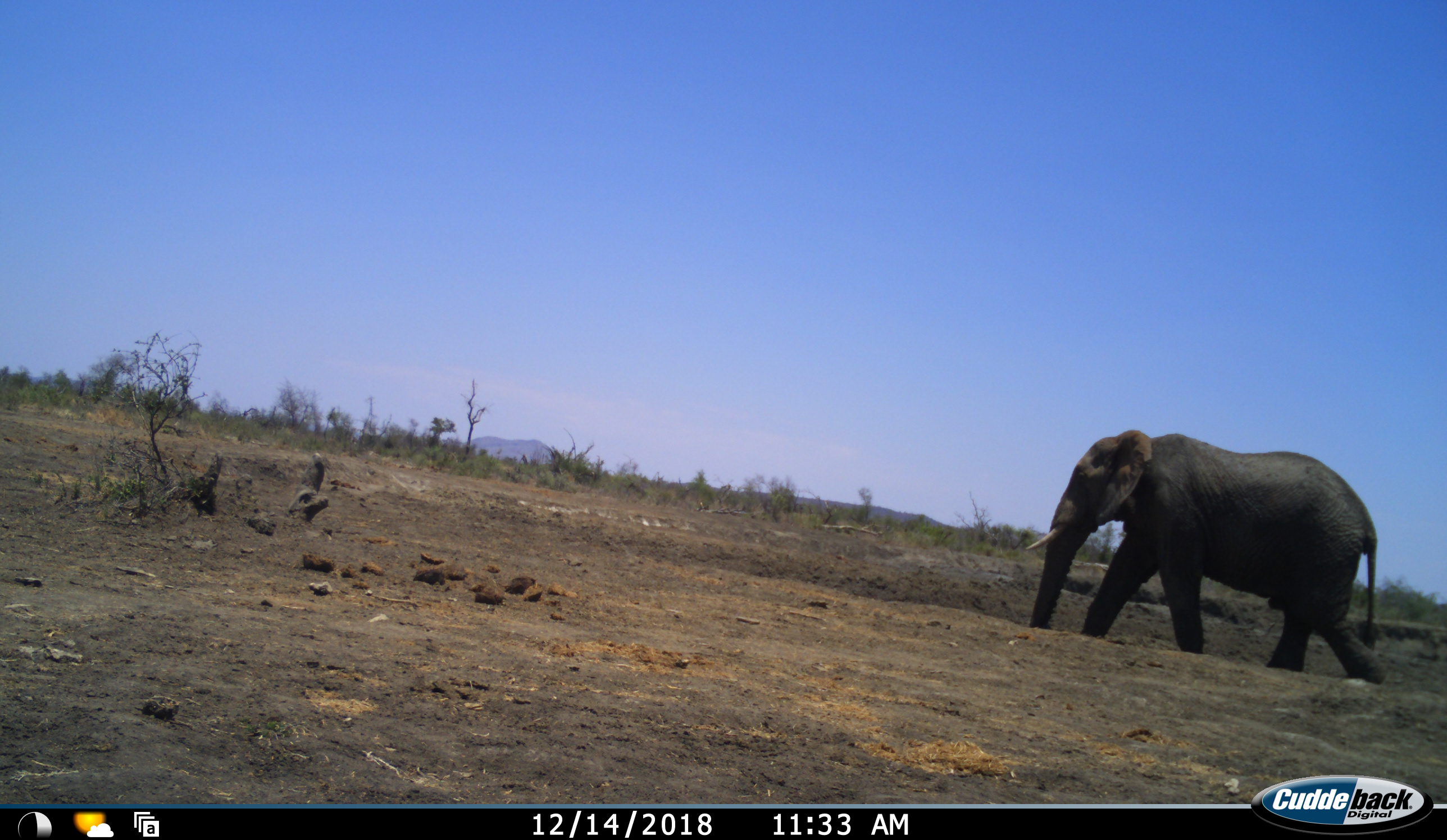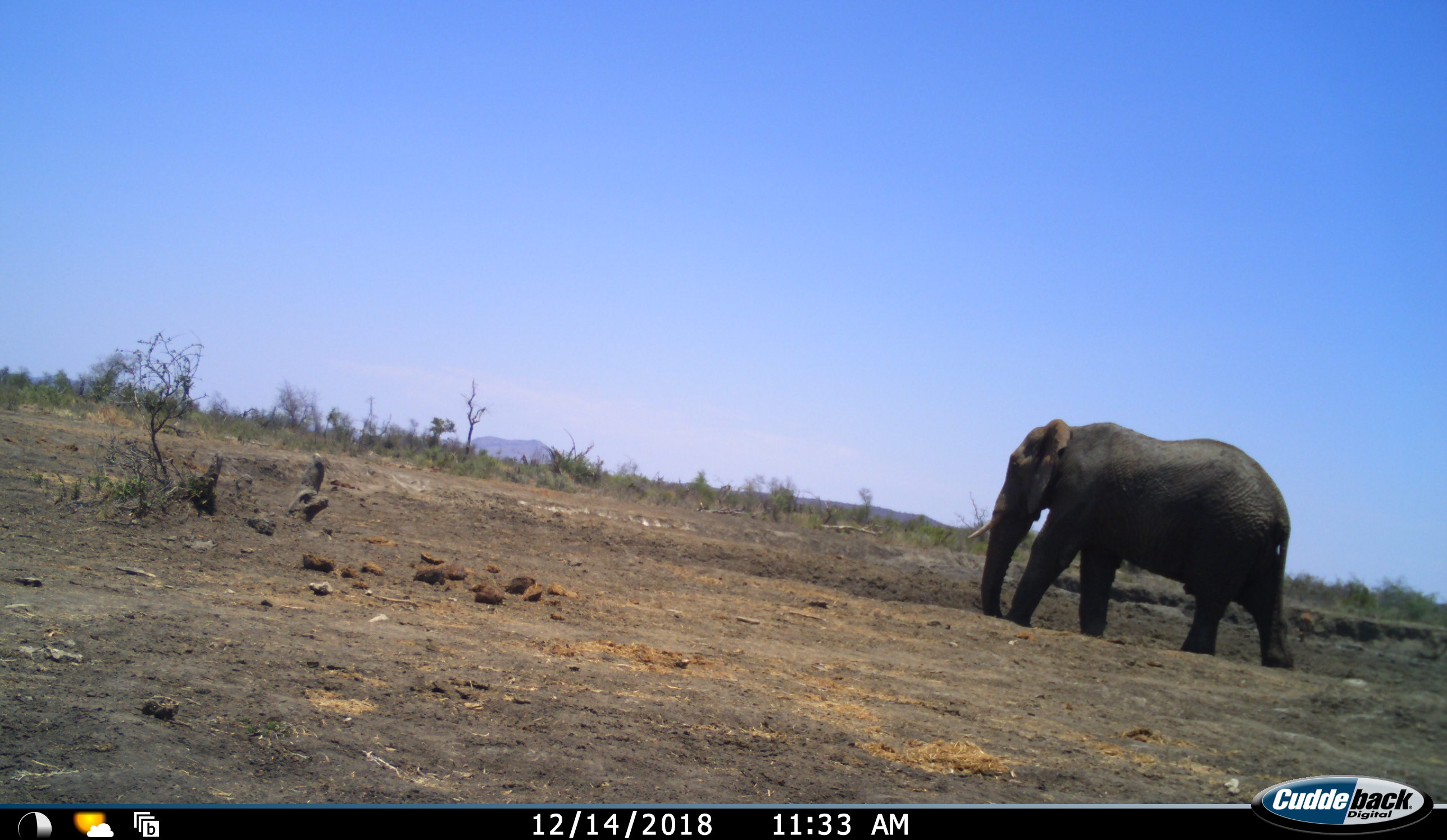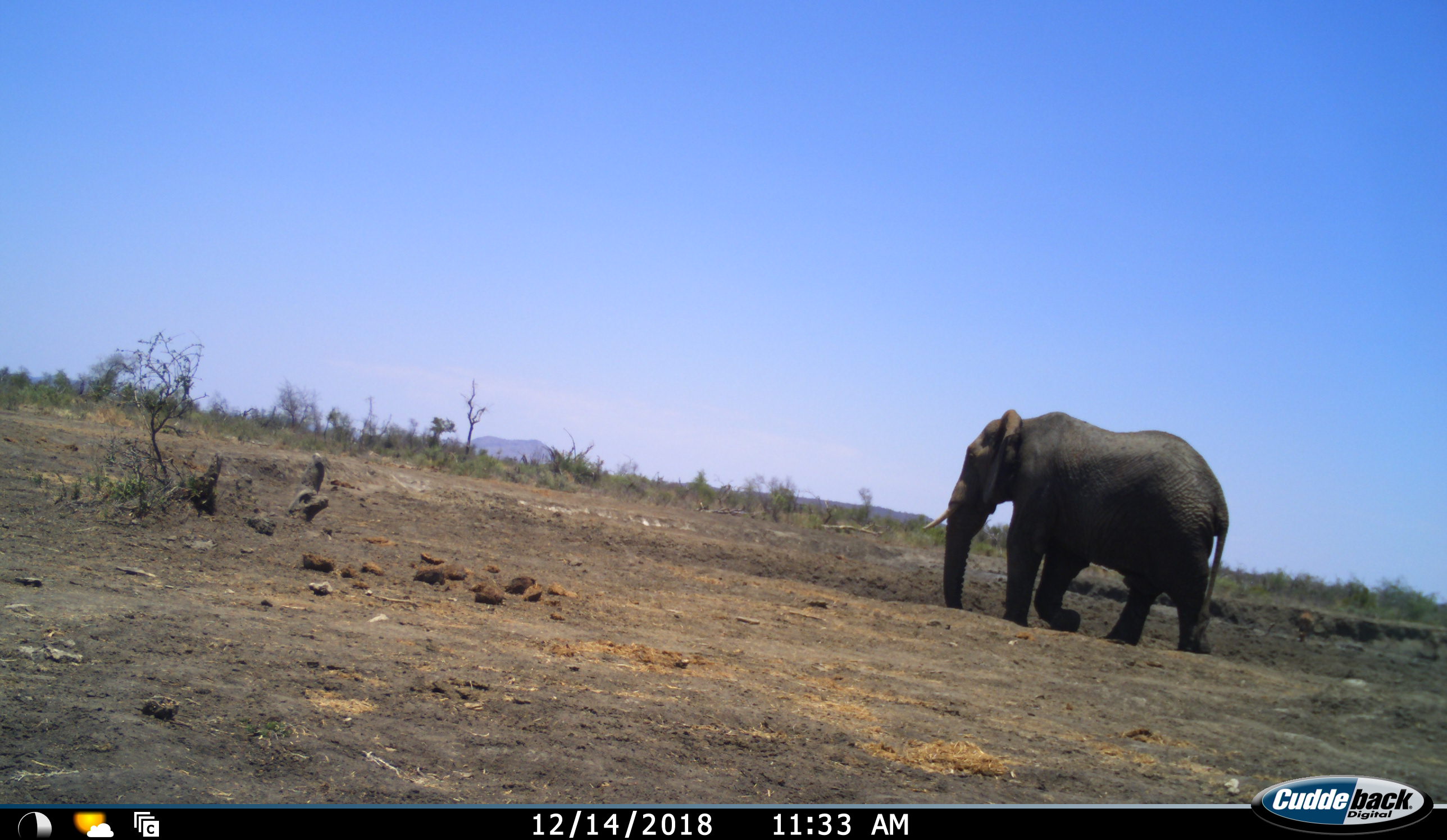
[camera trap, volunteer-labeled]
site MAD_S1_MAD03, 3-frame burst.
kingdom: Animalia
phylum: Chordata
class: Mammalia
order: Proboscidea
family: Elephantidae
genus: Loxodonta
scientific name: Loxodonta africana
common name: african bush elephant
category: elephant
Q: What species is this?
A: Elephant (african bush elephant) (Loxodonta africana).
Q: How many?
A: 1.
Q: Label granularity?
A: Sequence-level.